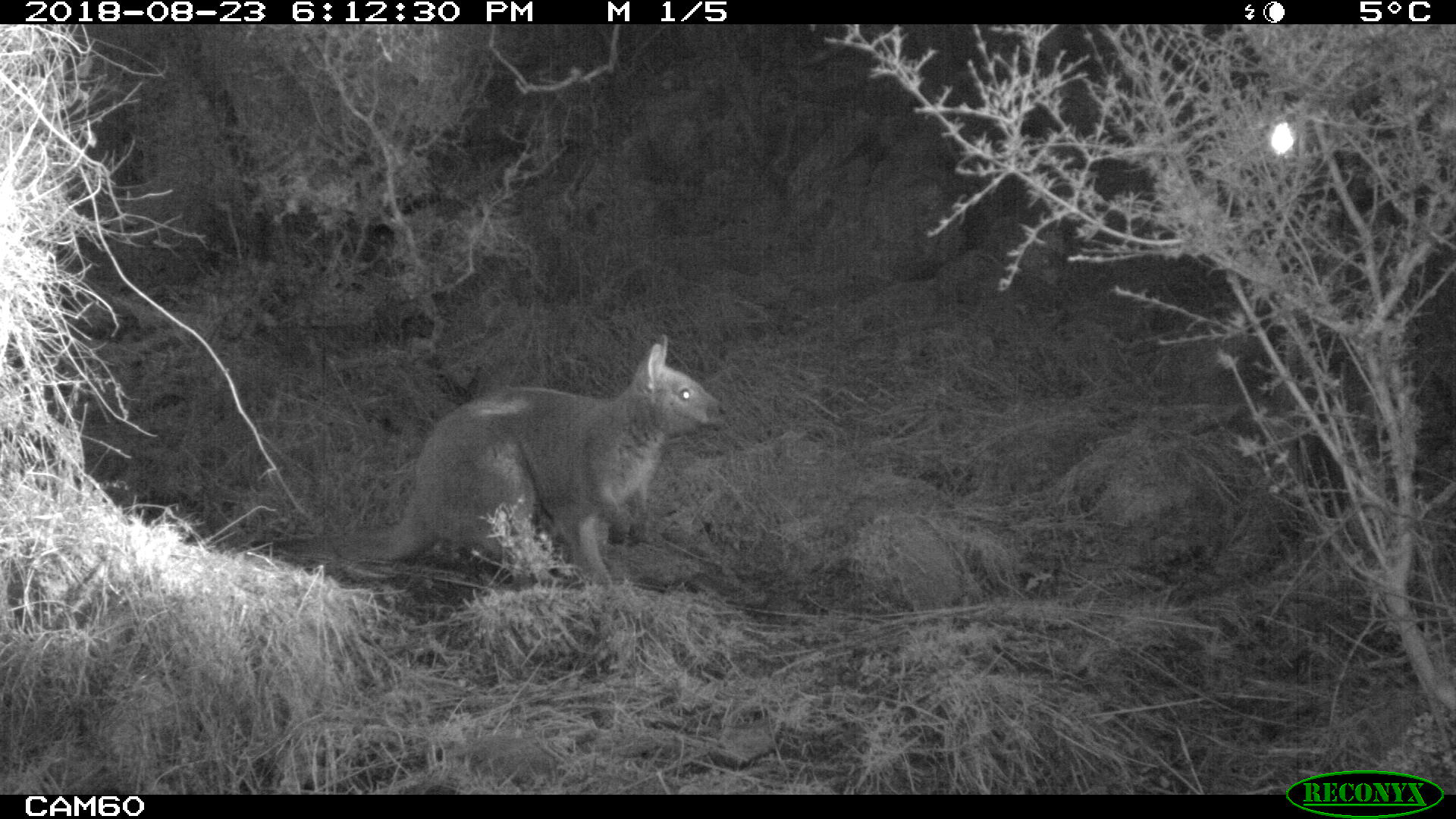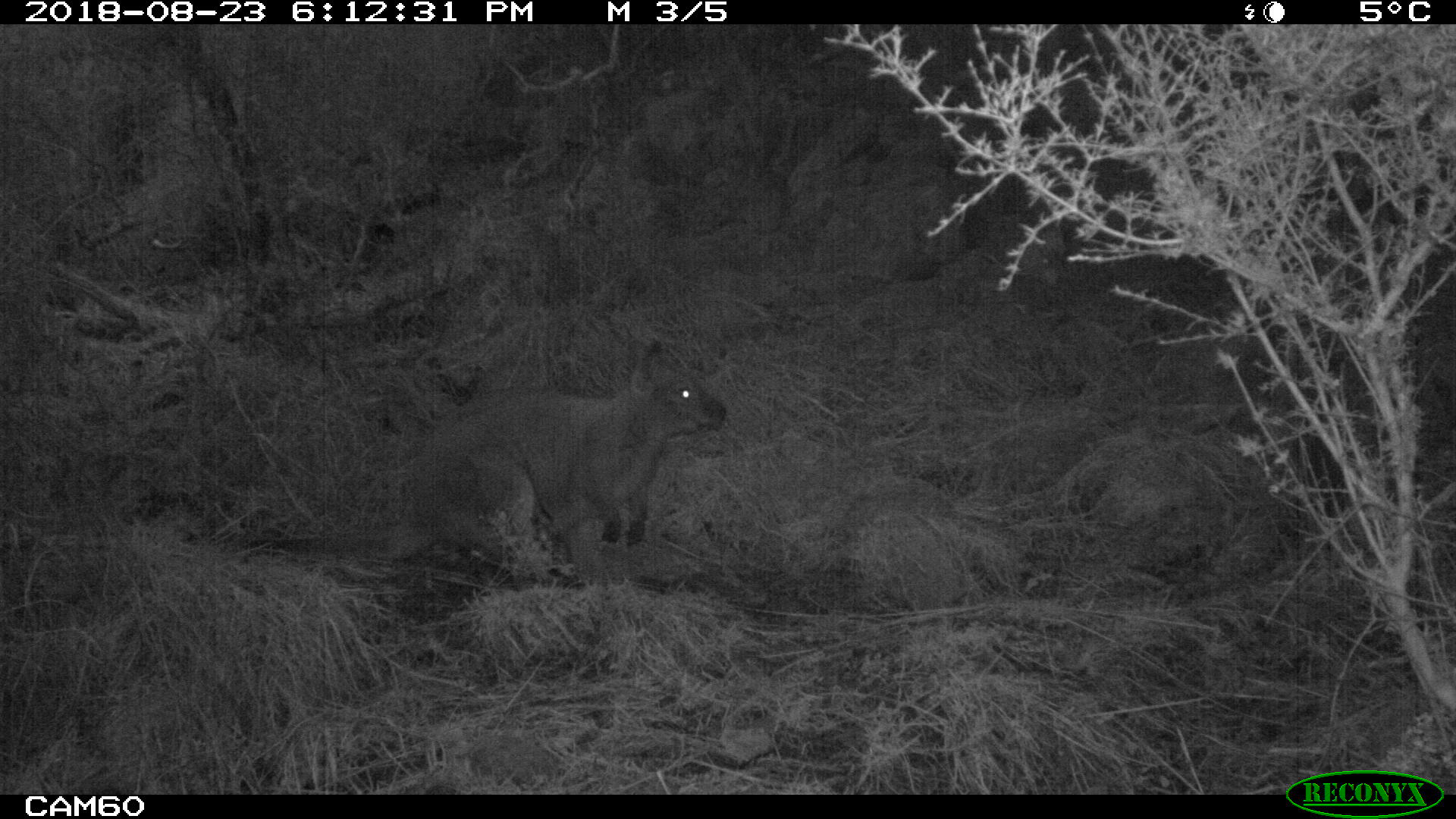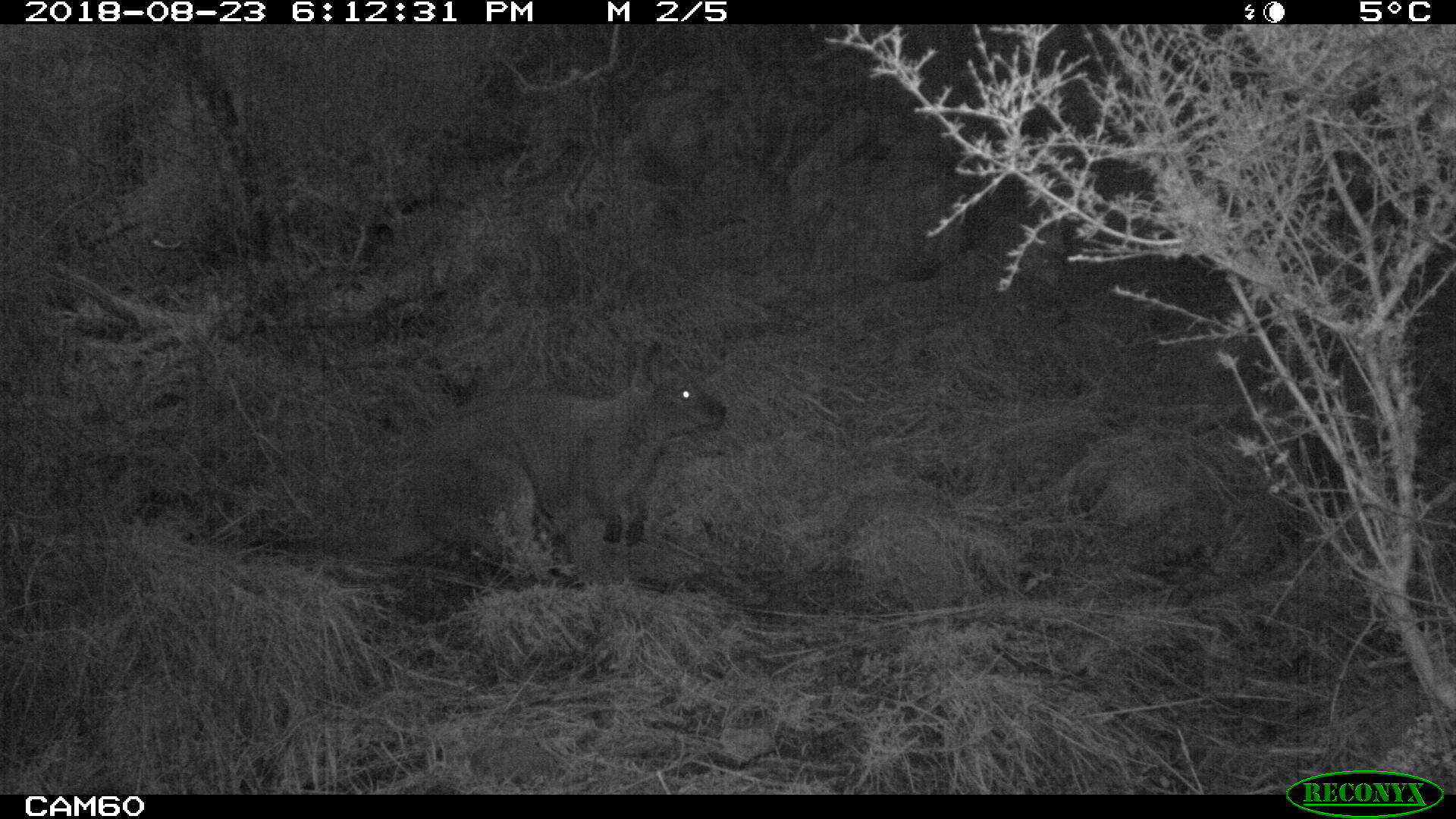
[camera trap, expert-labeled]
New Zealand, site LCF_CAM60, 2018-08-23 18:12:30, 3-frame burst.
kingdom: Animalia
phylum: Chordata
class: Mammalia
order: Diprotodontia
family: Macropodidae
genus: Notamacropus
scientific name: Notamacropus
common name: wallaby